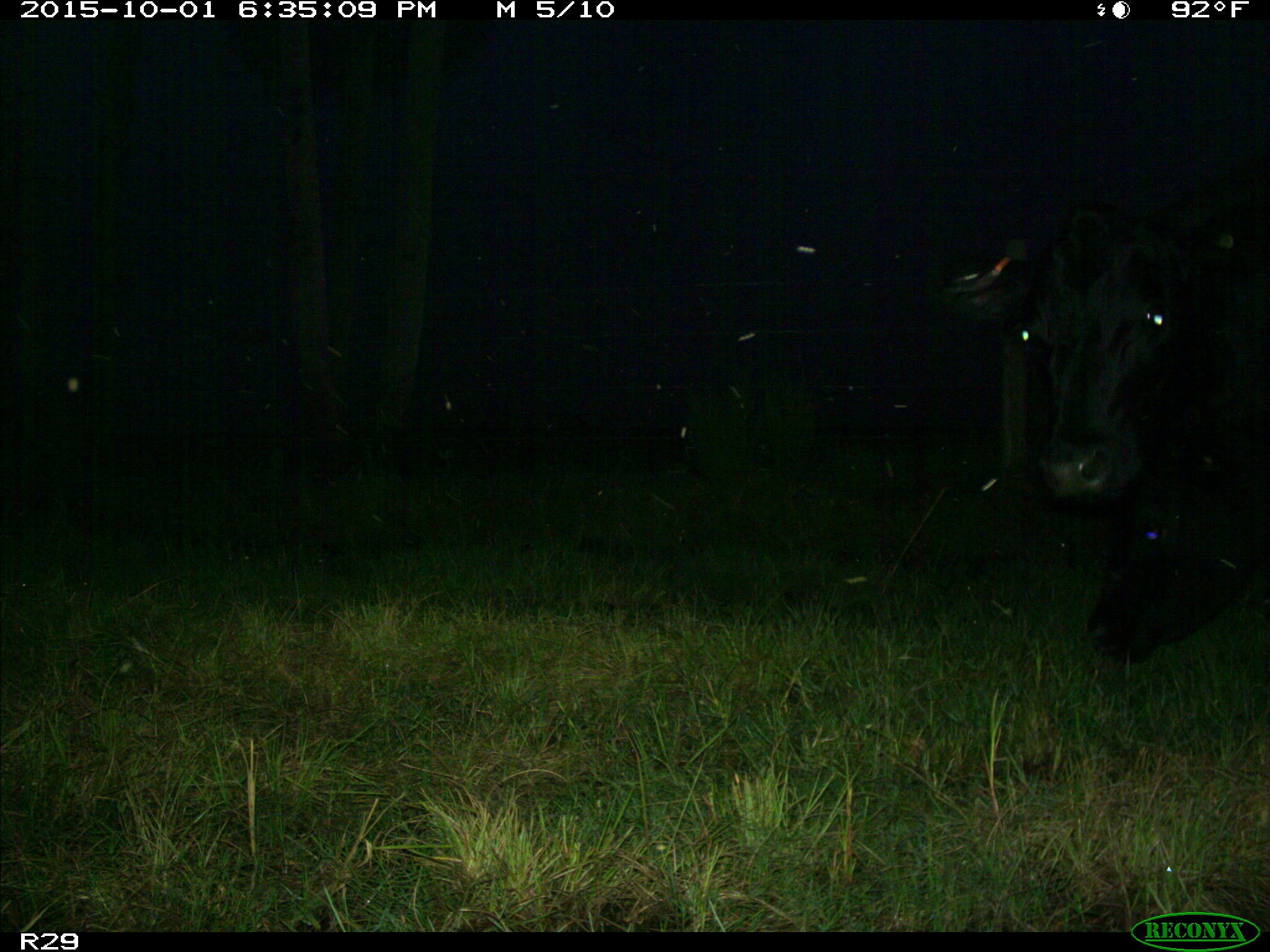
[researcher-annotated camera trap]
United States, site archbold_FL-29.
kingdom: Animalia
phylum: Chordata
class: Mammalia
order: Artiodactyla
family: Bovidae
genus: Bos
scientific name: Bos taurus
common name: domestic cow